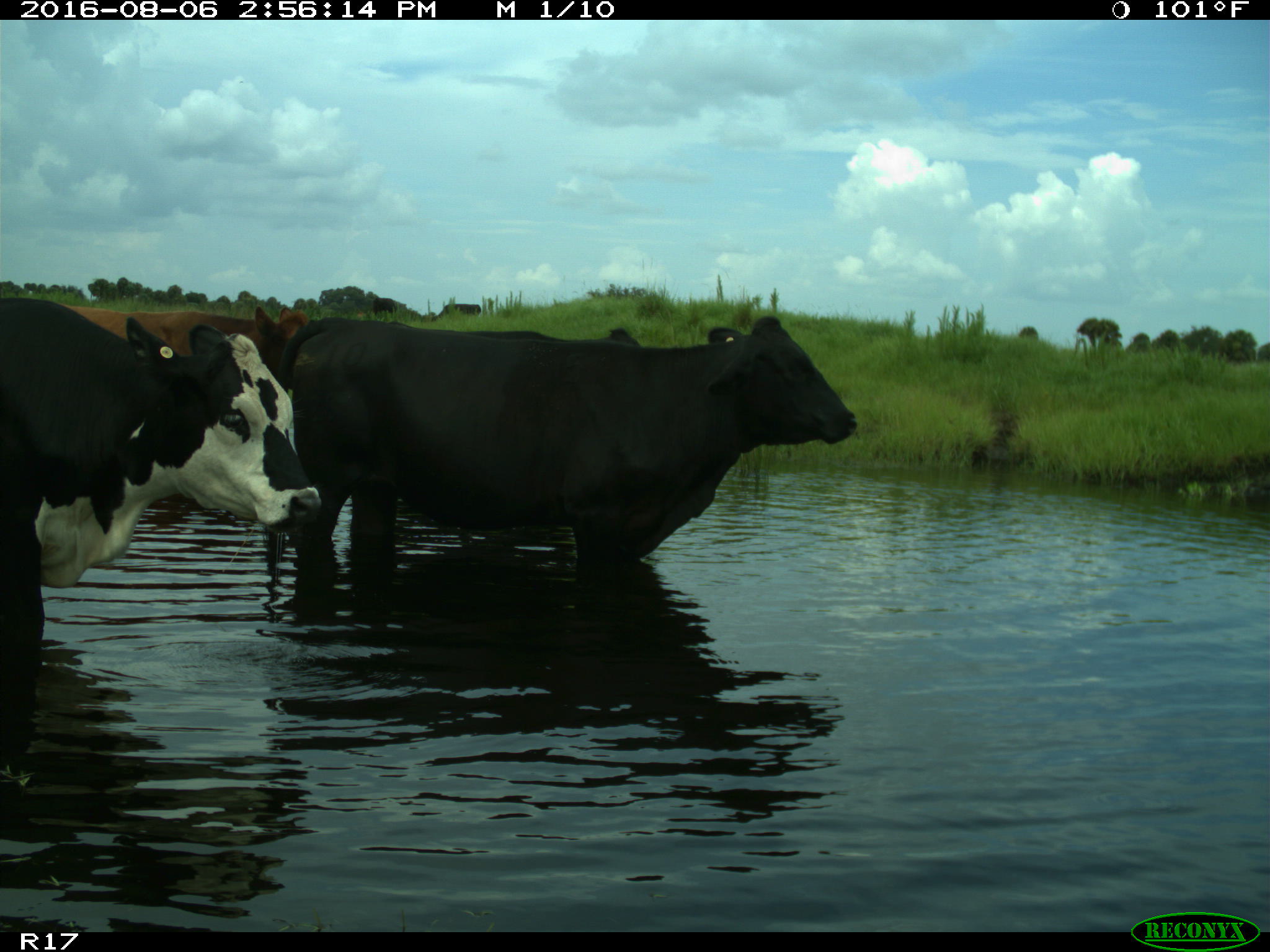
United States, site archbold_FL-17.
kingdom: Animalia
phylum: Chordata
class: Mammalia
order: Artiodactyla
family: Bovidae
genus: Bos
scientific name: Bos taurus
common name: domestic cow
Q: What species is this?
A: Bos taurus (domestic cow).